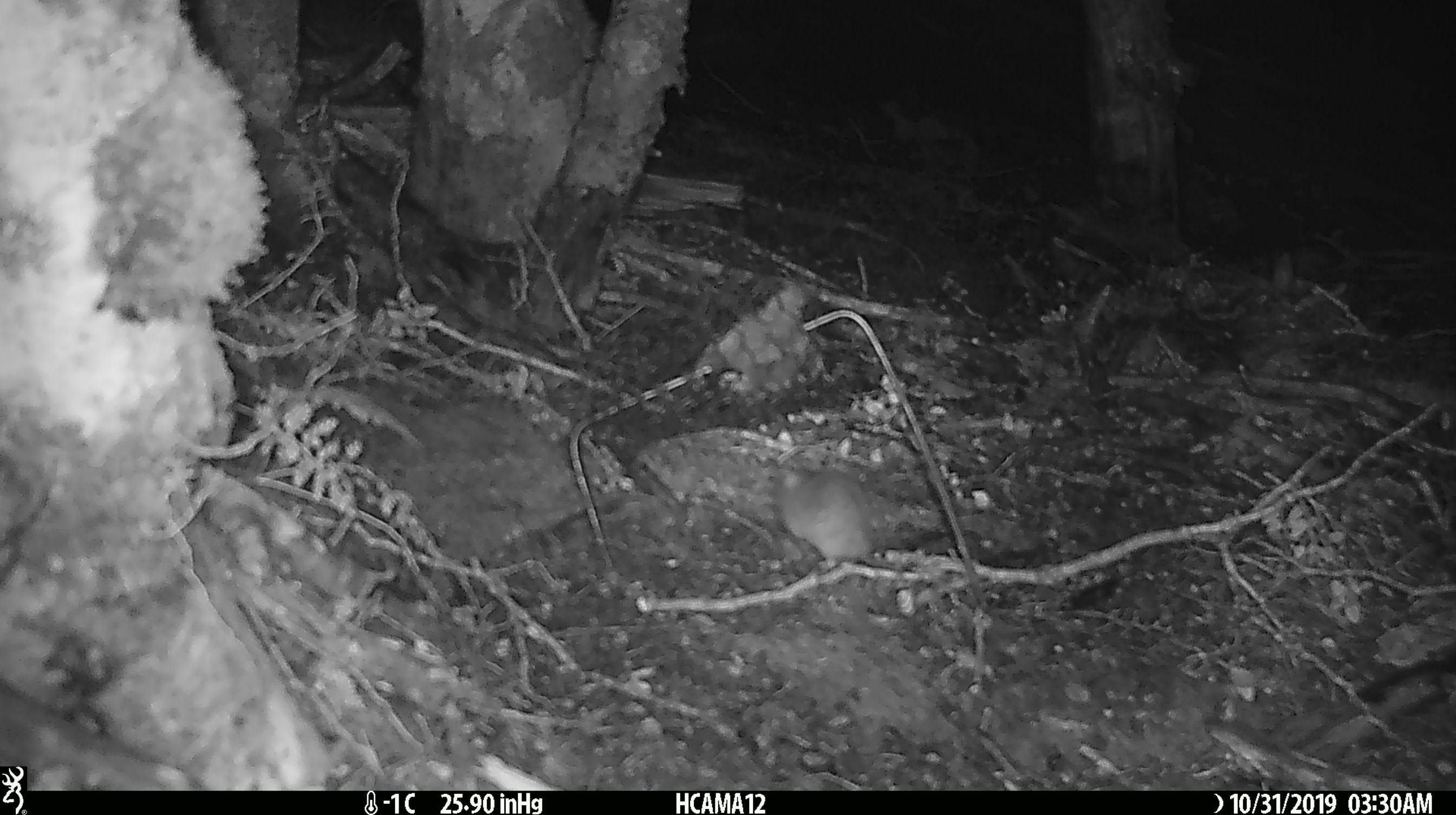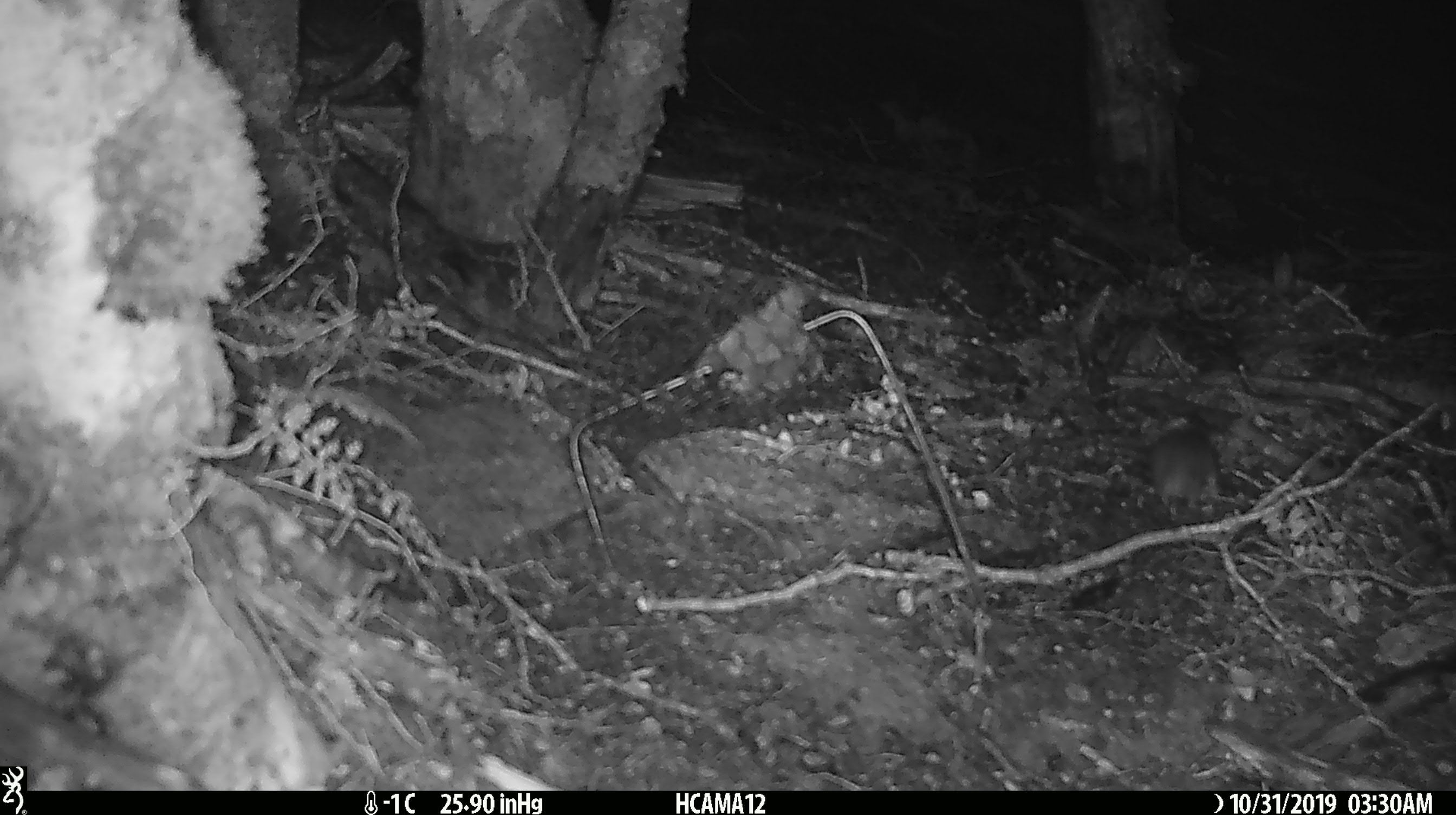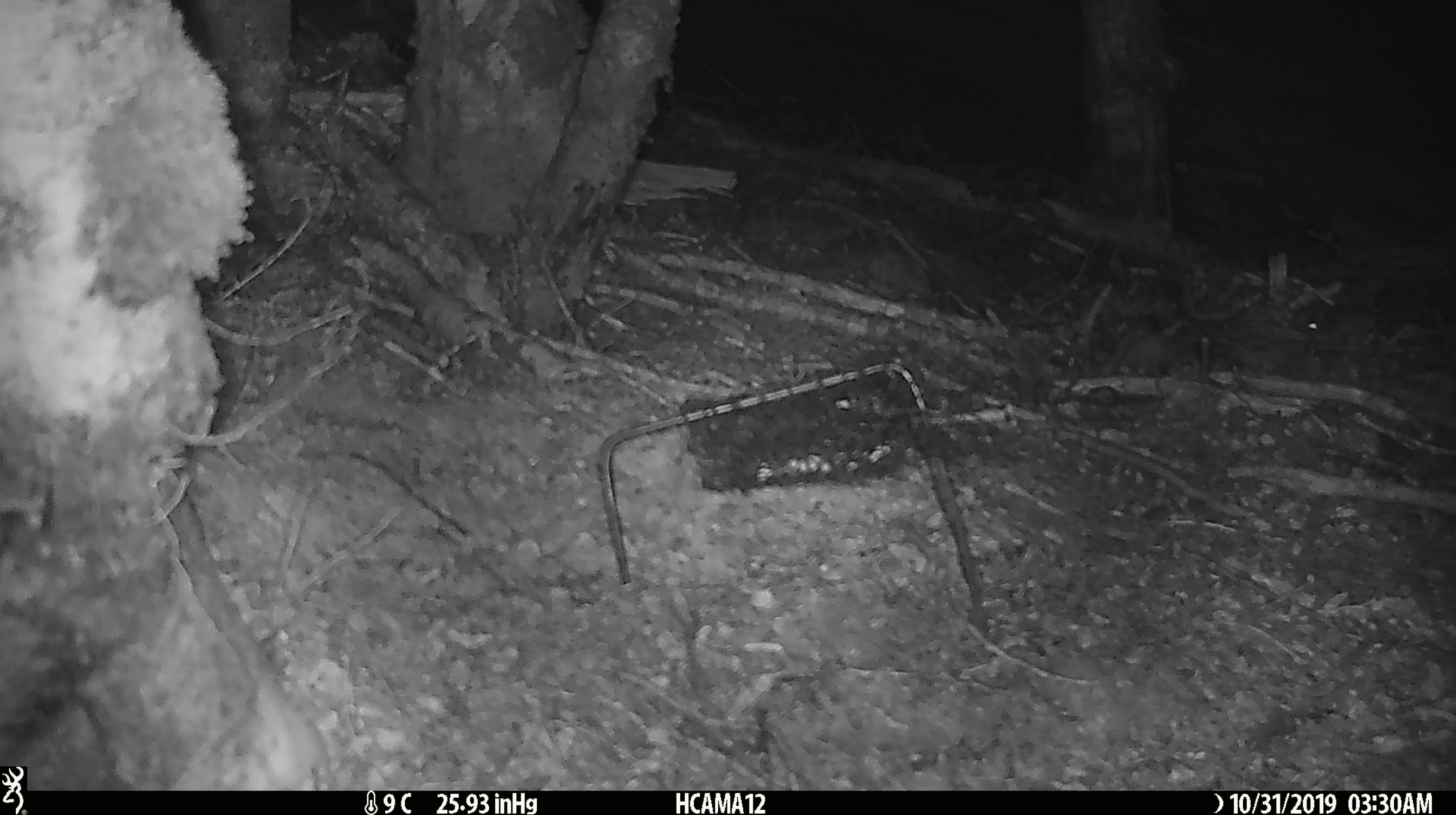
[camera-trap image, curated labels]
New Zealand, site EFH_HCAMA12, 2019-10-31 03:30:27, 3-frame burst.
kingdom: Animalia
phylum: Chordata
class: Mammalia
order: Rodentia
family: Muridae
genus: Mus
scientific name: Mus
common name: mouse